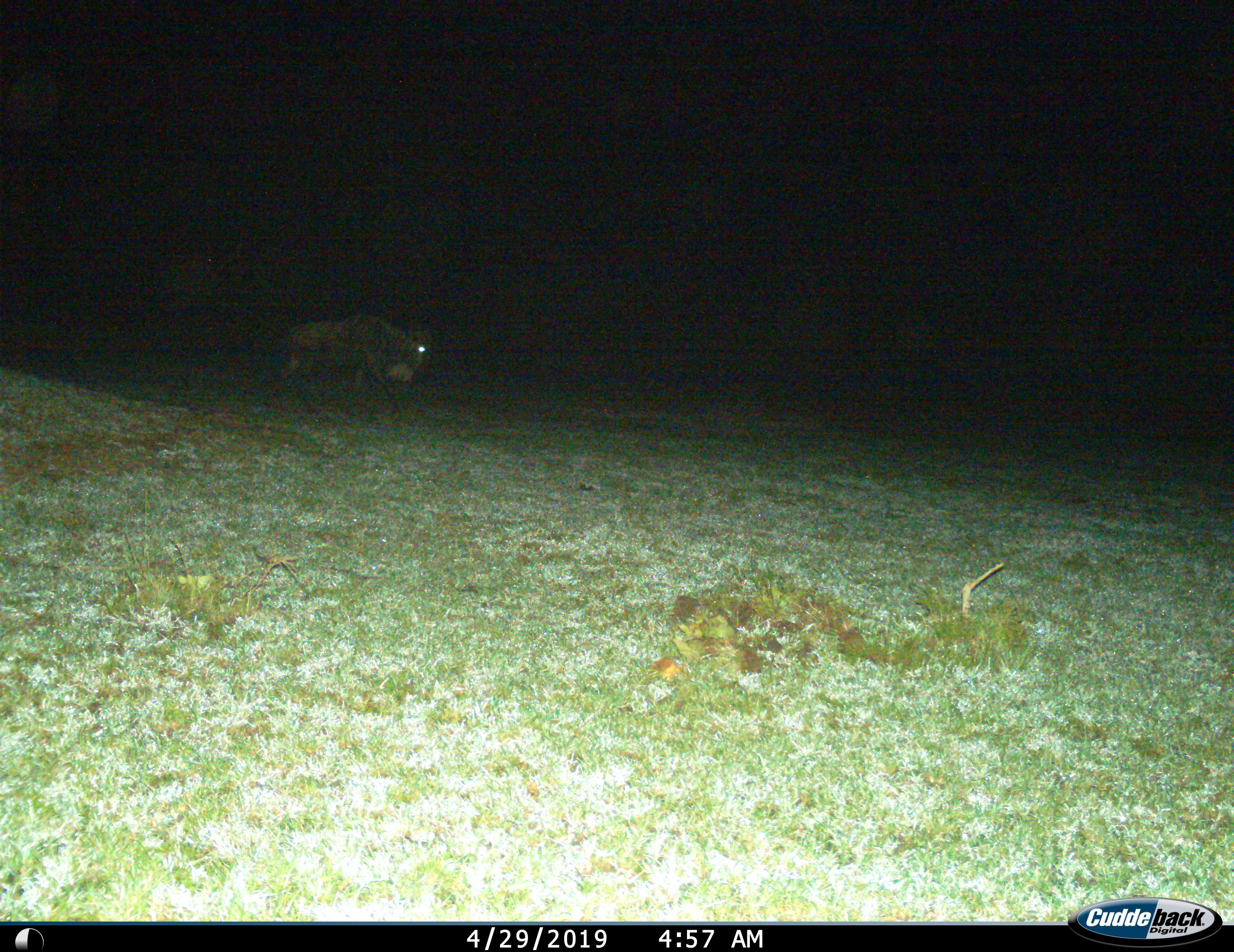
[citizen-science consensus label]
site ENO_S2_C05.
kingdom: Animalia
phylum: Chordata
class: Mammalia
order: Artiodactyla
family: Bovidae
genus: Connochaetes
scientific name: Connochaetes taurinus taurinus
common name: blue wildebeest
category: wildebeestblue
Wildebeestblue (blue wildebeest) (Connochaetes taurinus taurinus), count 1. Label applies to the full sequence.